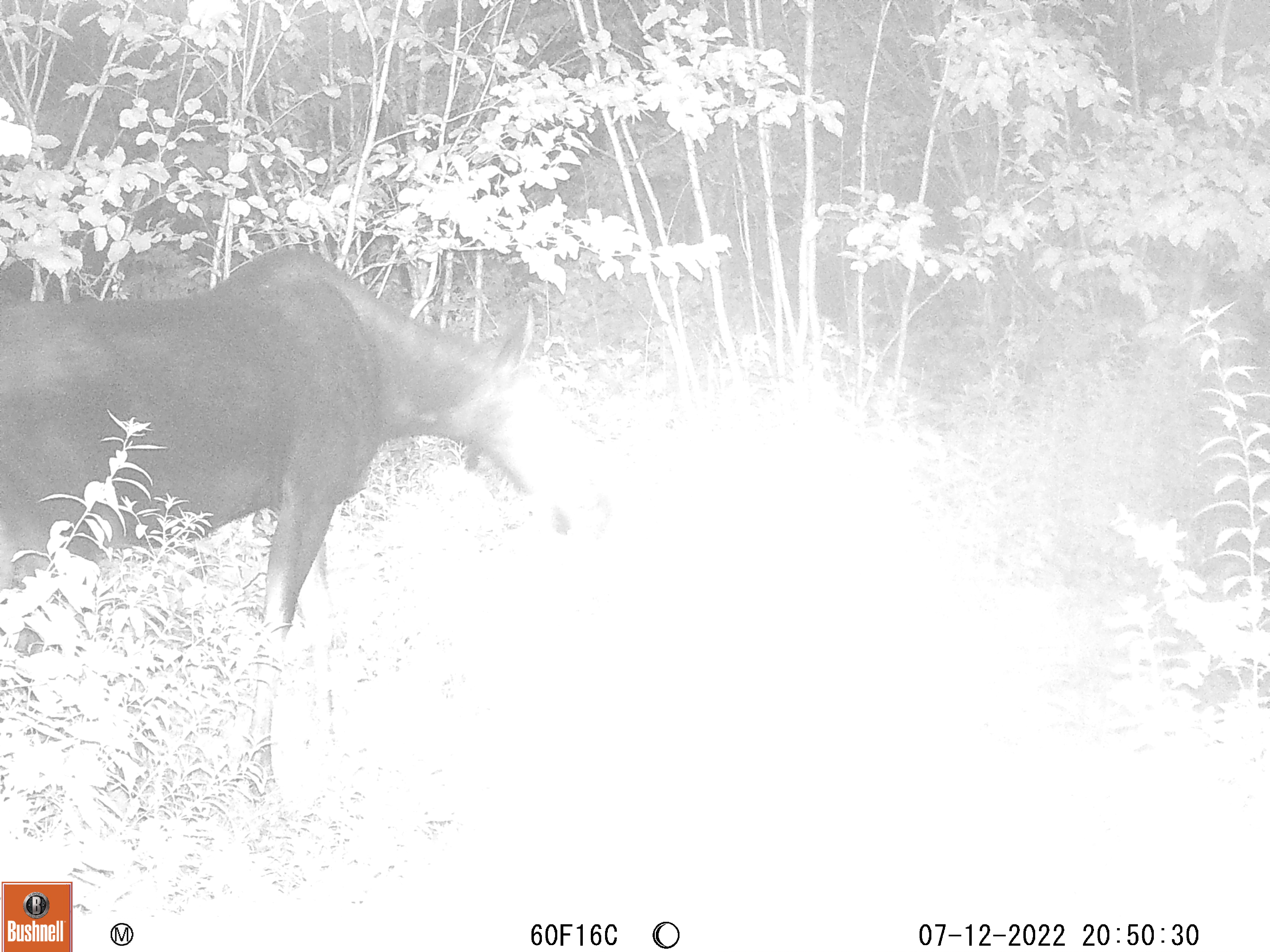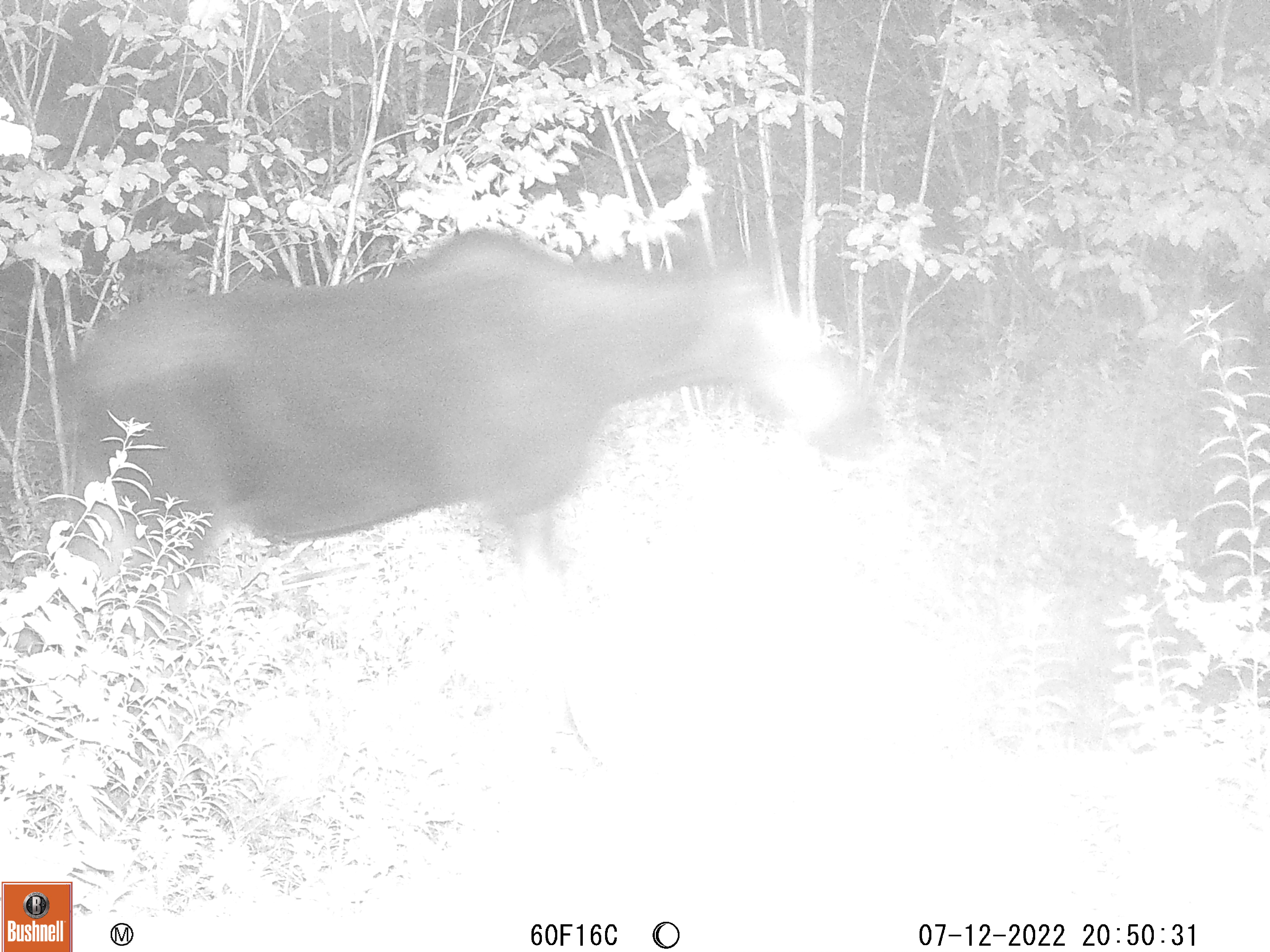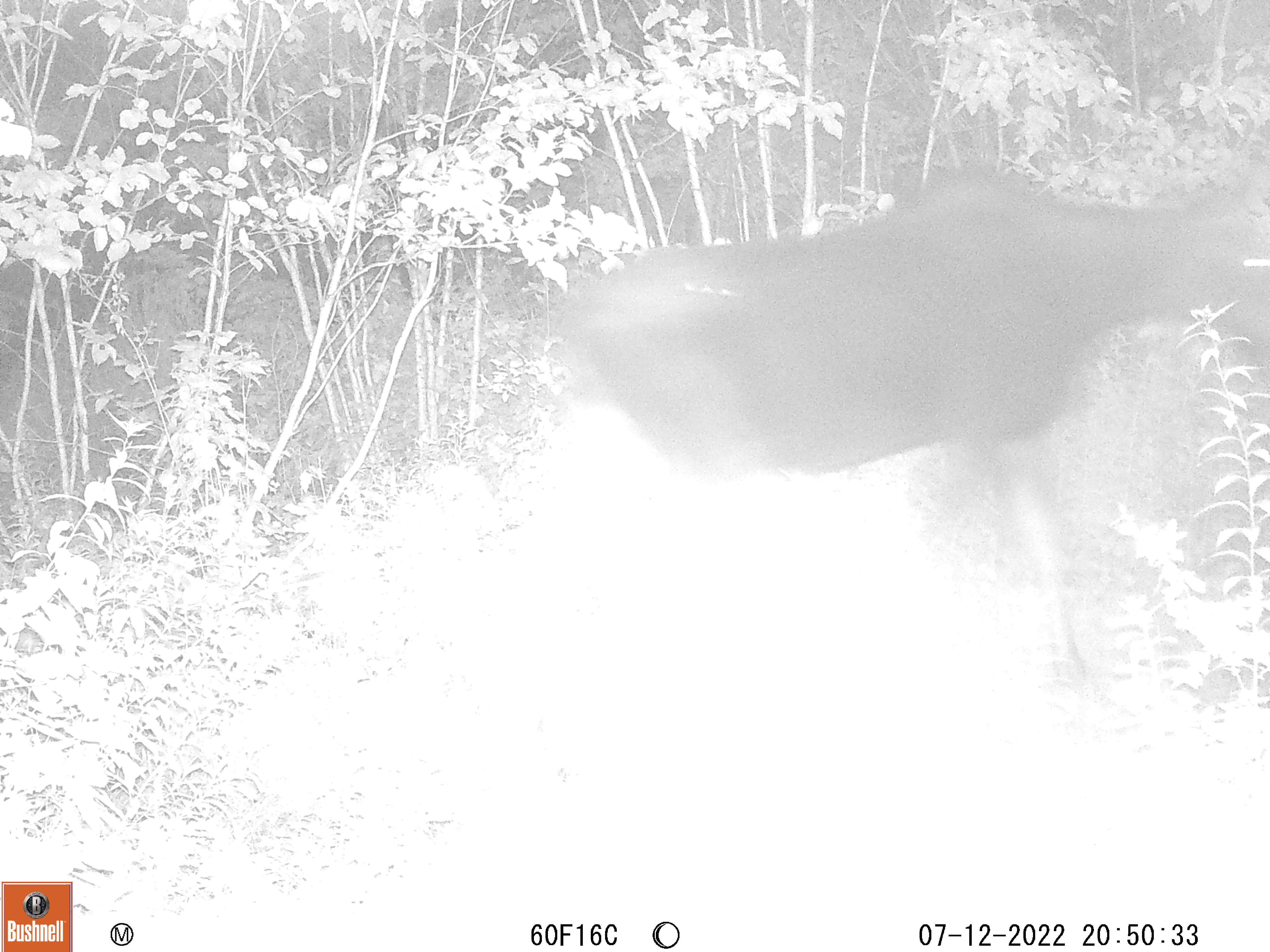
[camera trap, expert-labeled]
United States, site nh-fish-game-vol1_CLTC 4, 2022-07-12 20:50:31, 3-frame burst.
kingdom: Animalia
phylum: Chordata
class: Mammalia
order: Artiodactyla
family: Cervidae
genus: Alces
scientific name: Alces alces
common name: moose